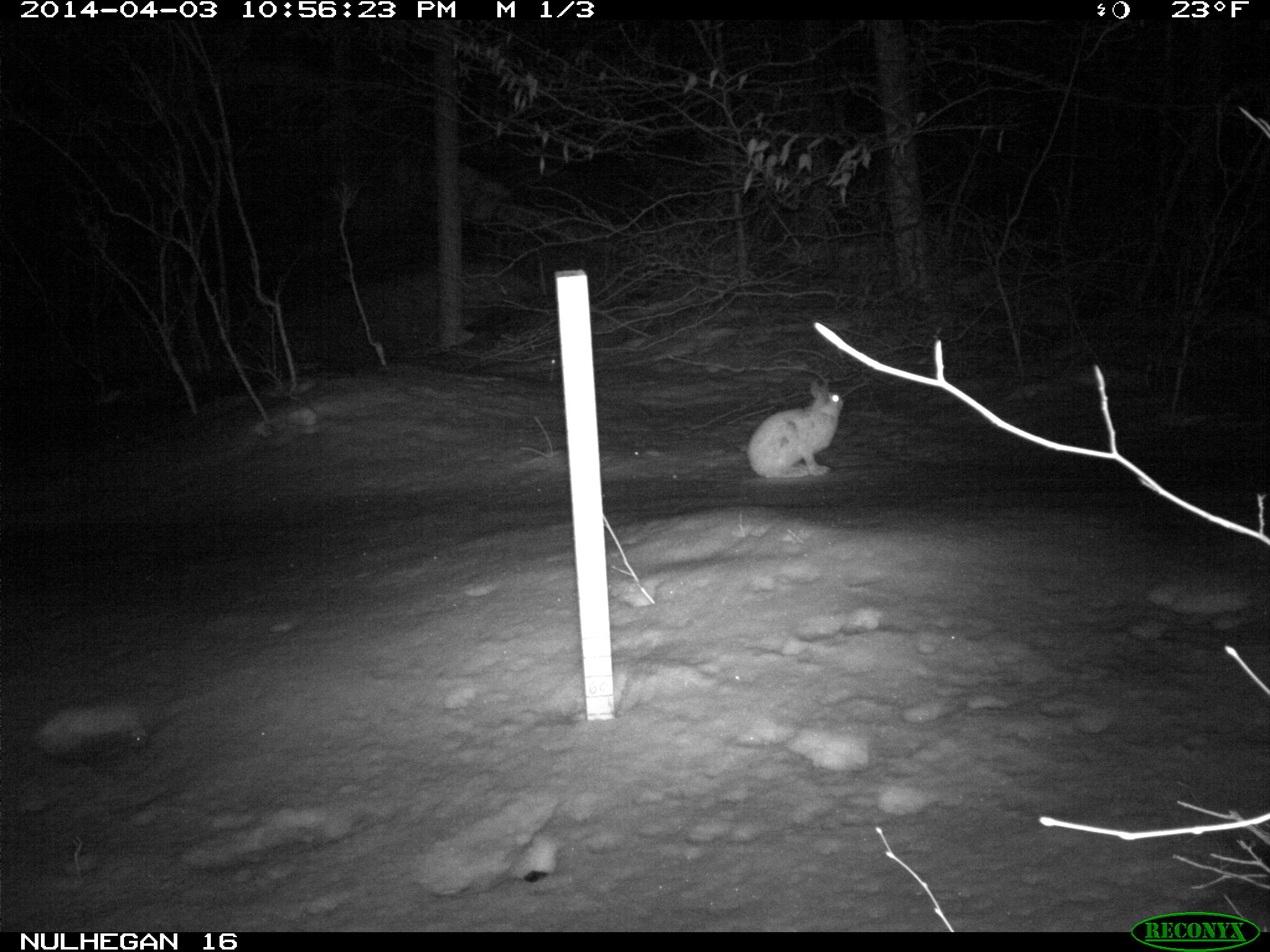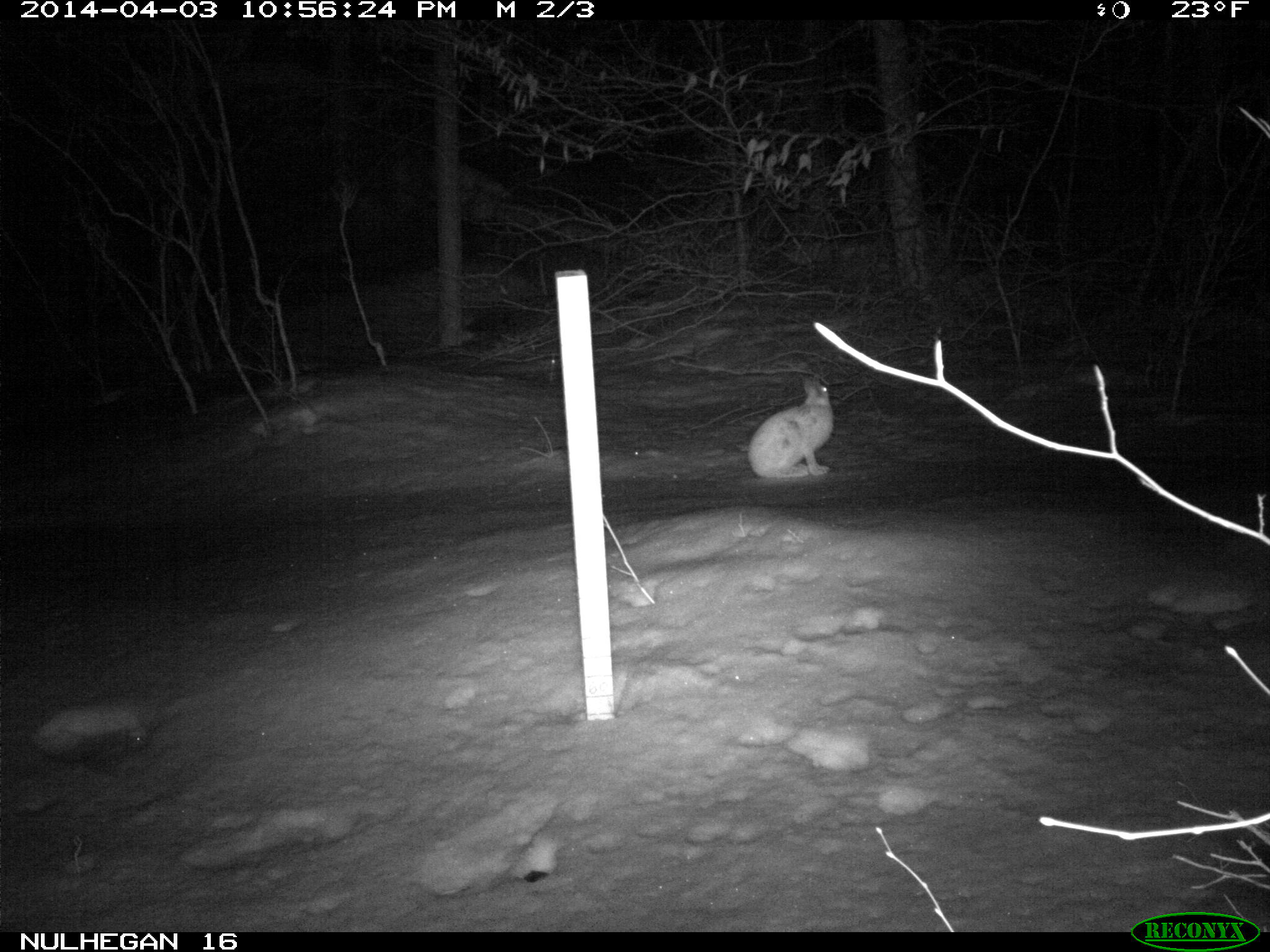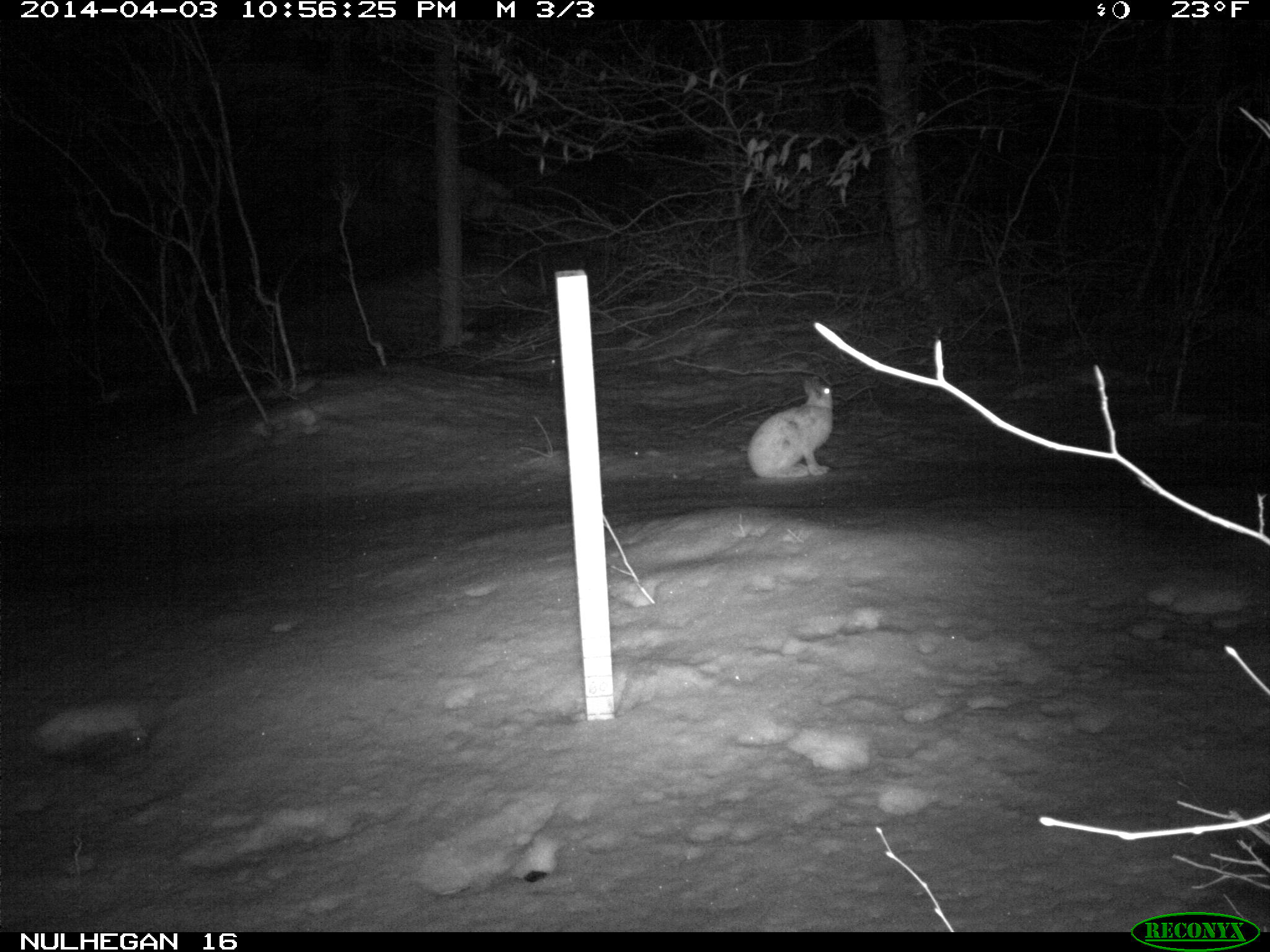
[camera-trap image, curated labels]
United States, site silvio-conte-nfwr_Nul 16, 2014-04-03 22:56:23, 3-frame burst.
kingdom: Animalia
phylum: Chordata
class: Mammalia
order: Lagomorpha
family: Leporidae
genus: Lepus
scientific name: Lepus americanus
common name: snowshoe hare